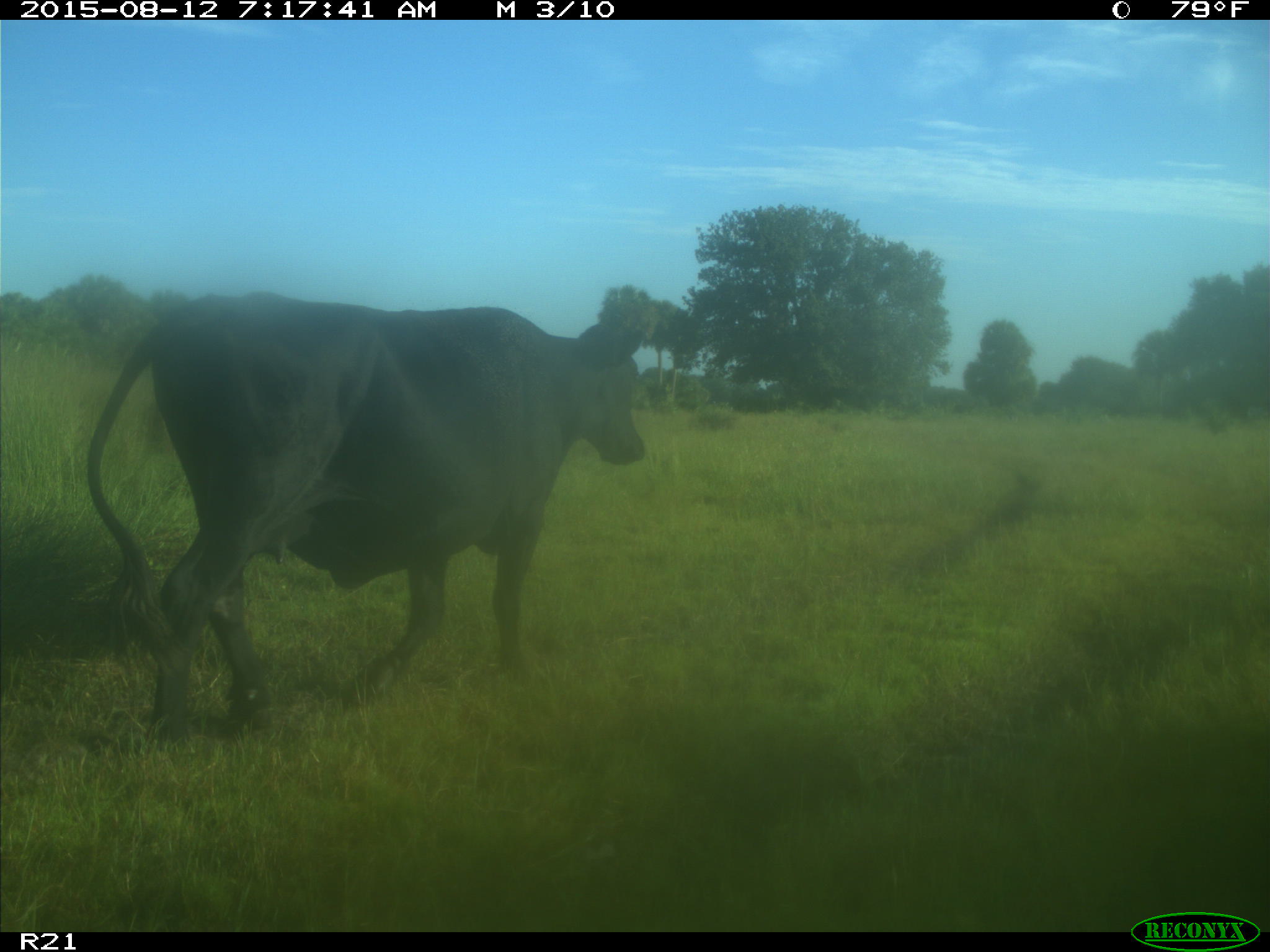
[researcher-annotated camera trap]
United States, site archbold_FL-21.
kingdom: Animalia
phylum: Chordata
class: Mammalia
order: Artiodactyla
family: Bovidae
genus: Bos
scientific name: Bos taurus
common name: domestic cow